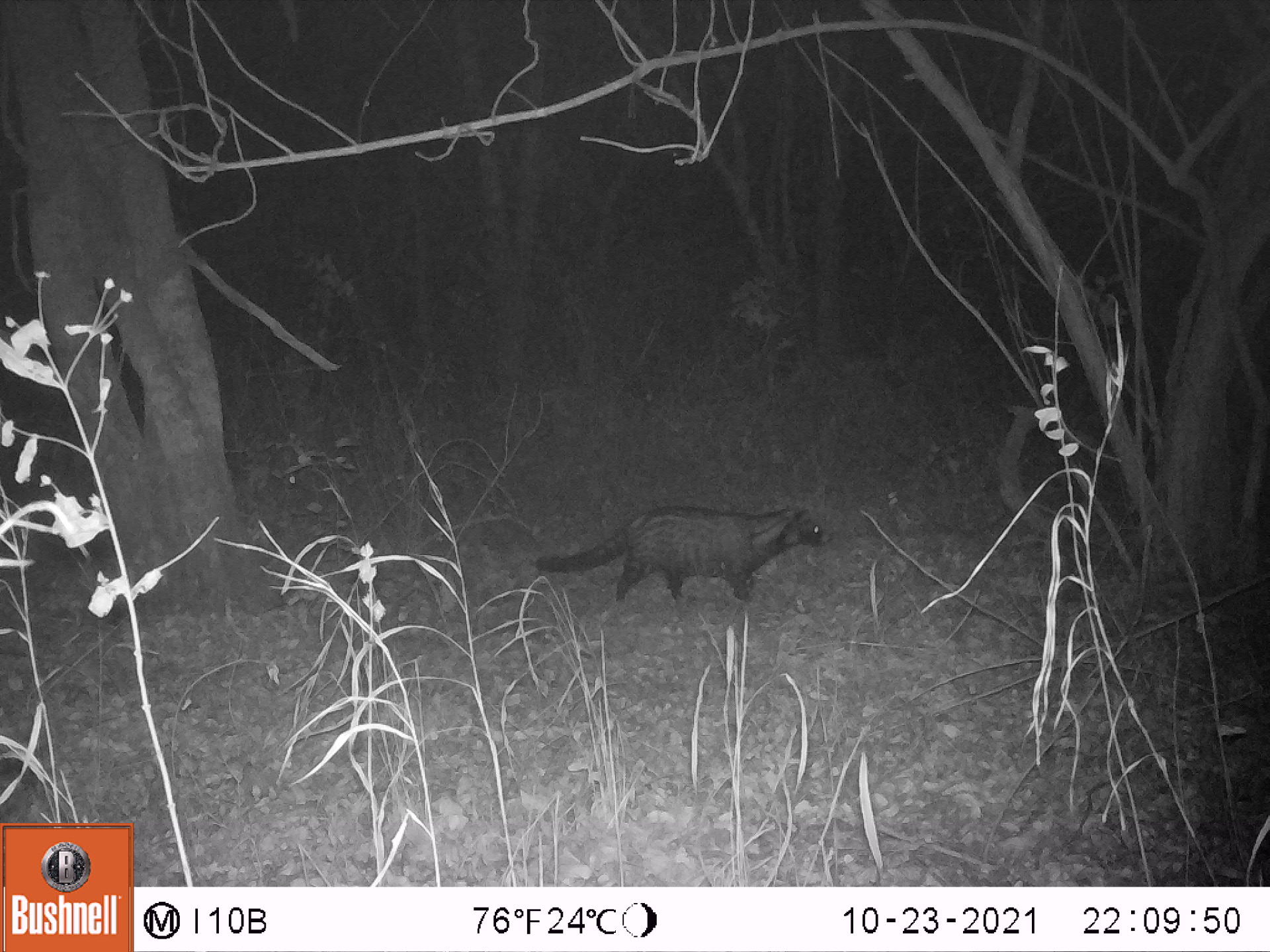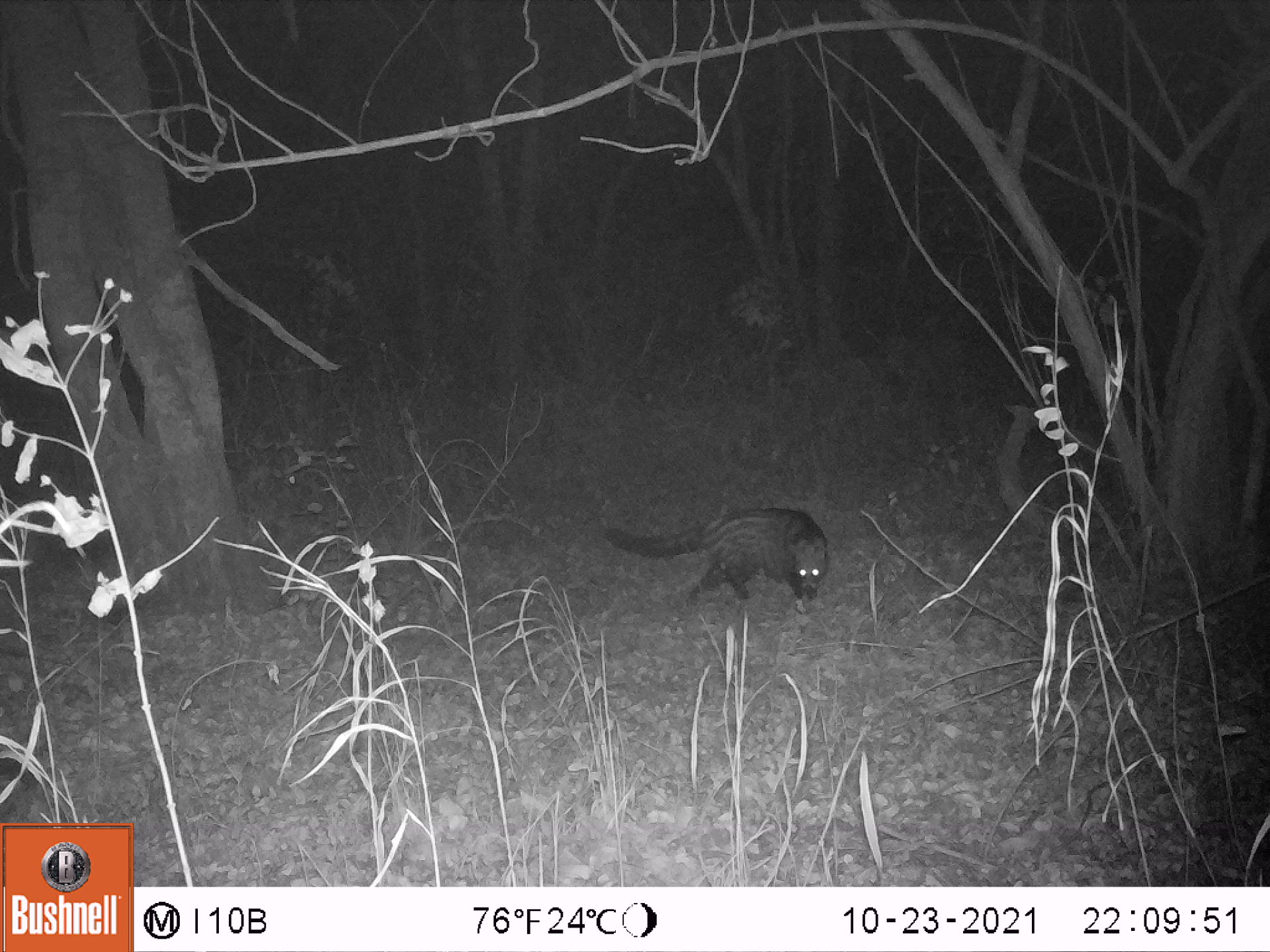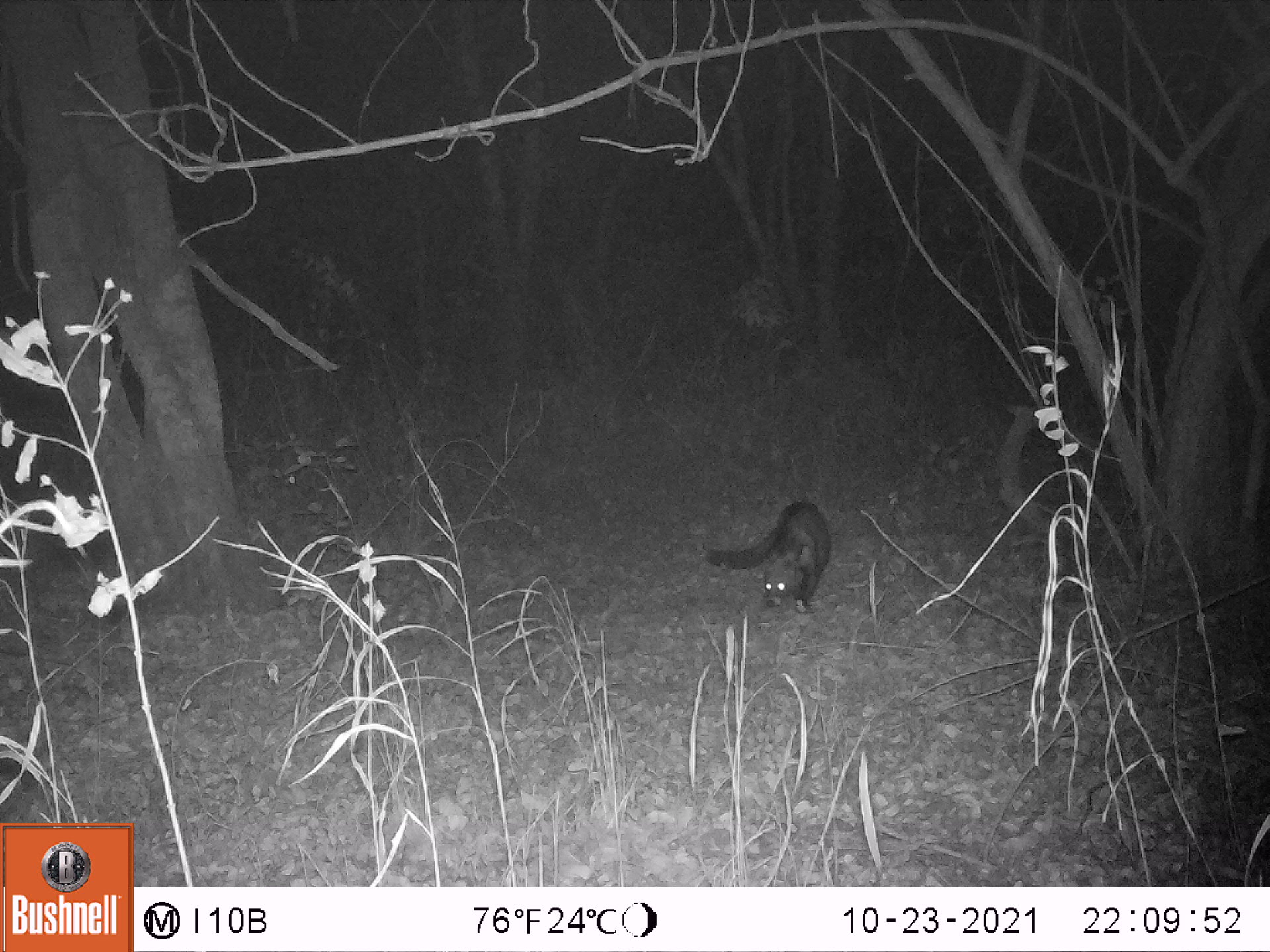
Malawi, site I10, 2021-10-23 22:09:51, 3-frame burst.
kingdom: Animalia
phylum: Chordata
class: Mammalia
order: Carnivora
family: Viverridae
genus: Civettictis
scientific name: Civettictis civetta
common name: african civet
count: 1